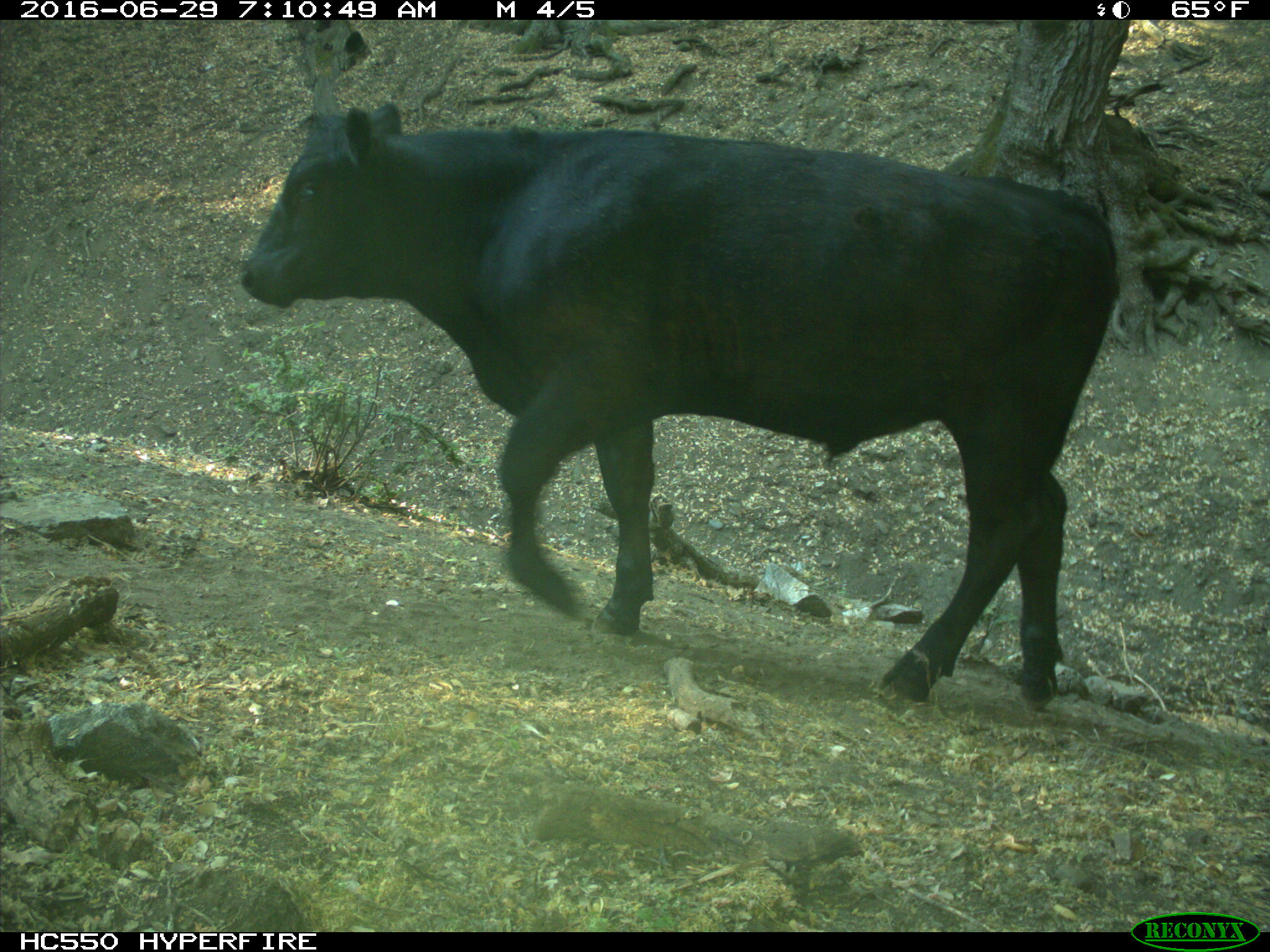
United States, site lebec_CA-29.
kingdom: Animalia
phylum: Chordata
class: Mammalia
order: Artiodactyla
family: Bovidae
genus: Bos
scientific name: Bos taurus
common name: domestic cow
Bos taurus (domestic cow).